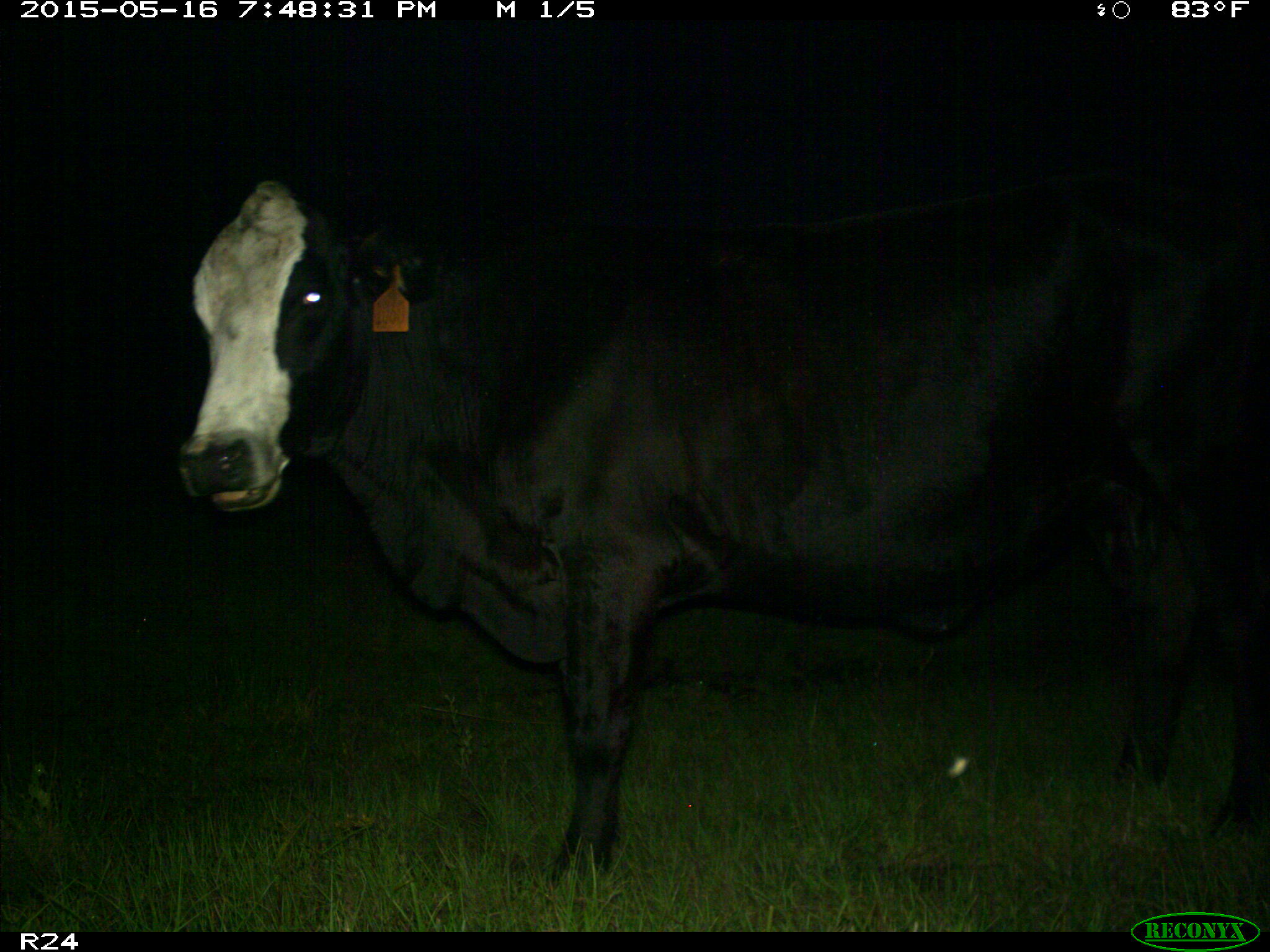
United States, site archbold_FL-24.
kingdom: Animalia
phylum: Chordata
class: Mammalia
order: Artiodactyla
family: Bovidae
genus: Bos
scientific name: Bos taurus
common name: domestic cow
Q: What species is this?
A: Bos taurus (domestic cow).